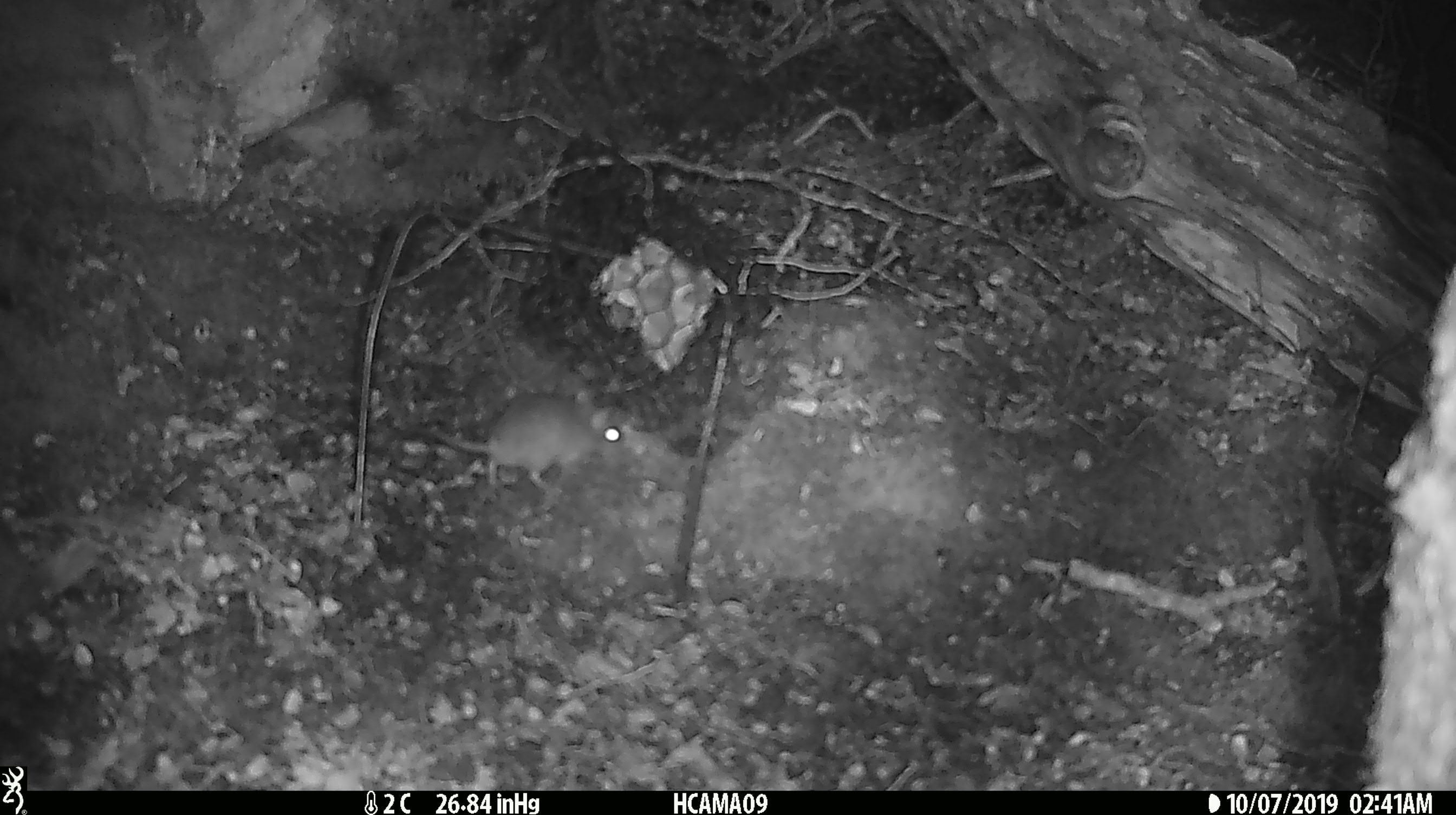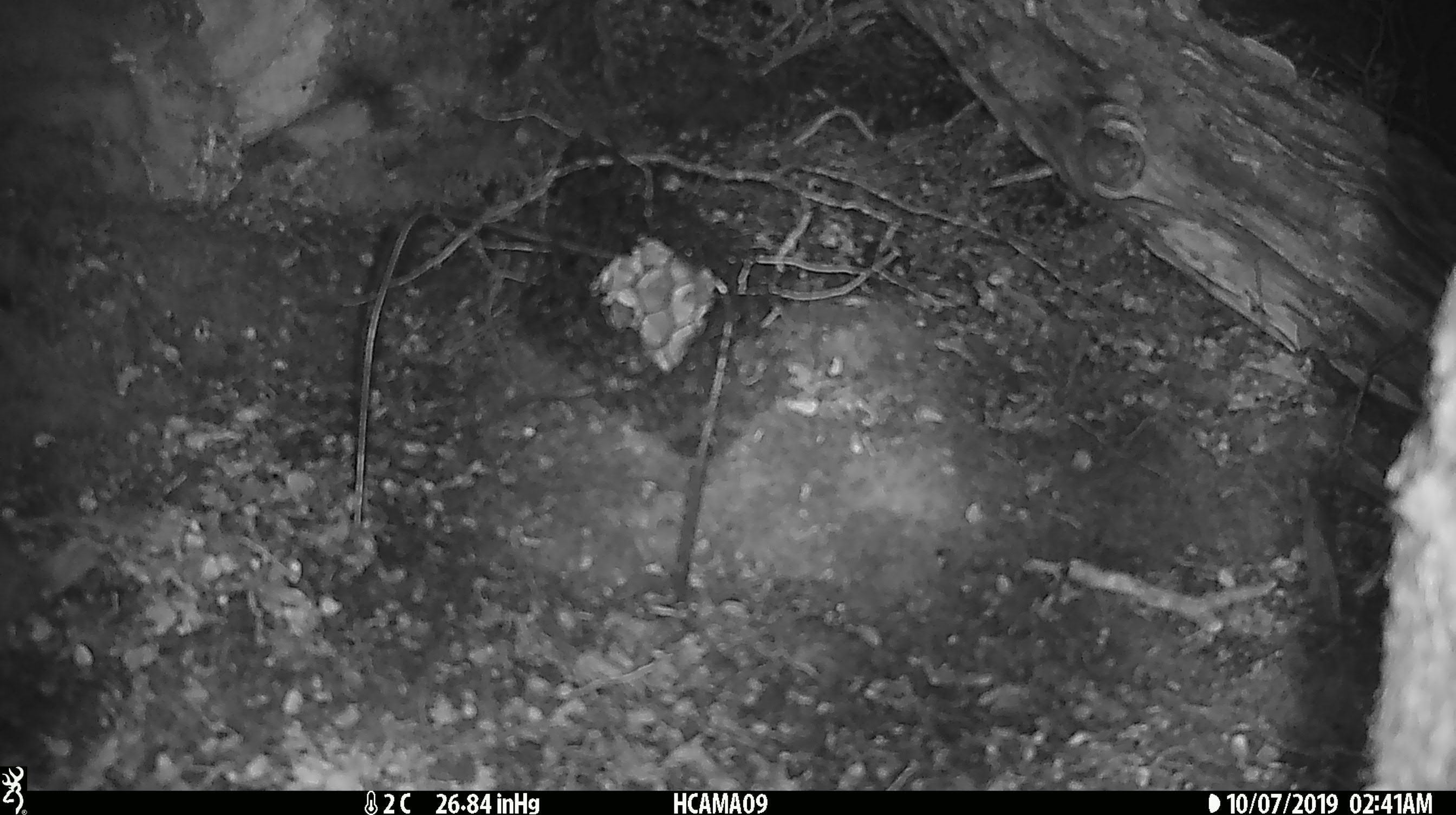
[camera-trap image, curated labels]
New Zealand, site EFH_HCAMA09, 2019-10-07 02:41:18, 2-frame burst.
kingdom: Animalia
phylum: Chordata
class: Mammalia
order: Rodentia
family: Muridae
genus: Mus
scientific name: Mus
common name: mouse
Mouse (Mus).